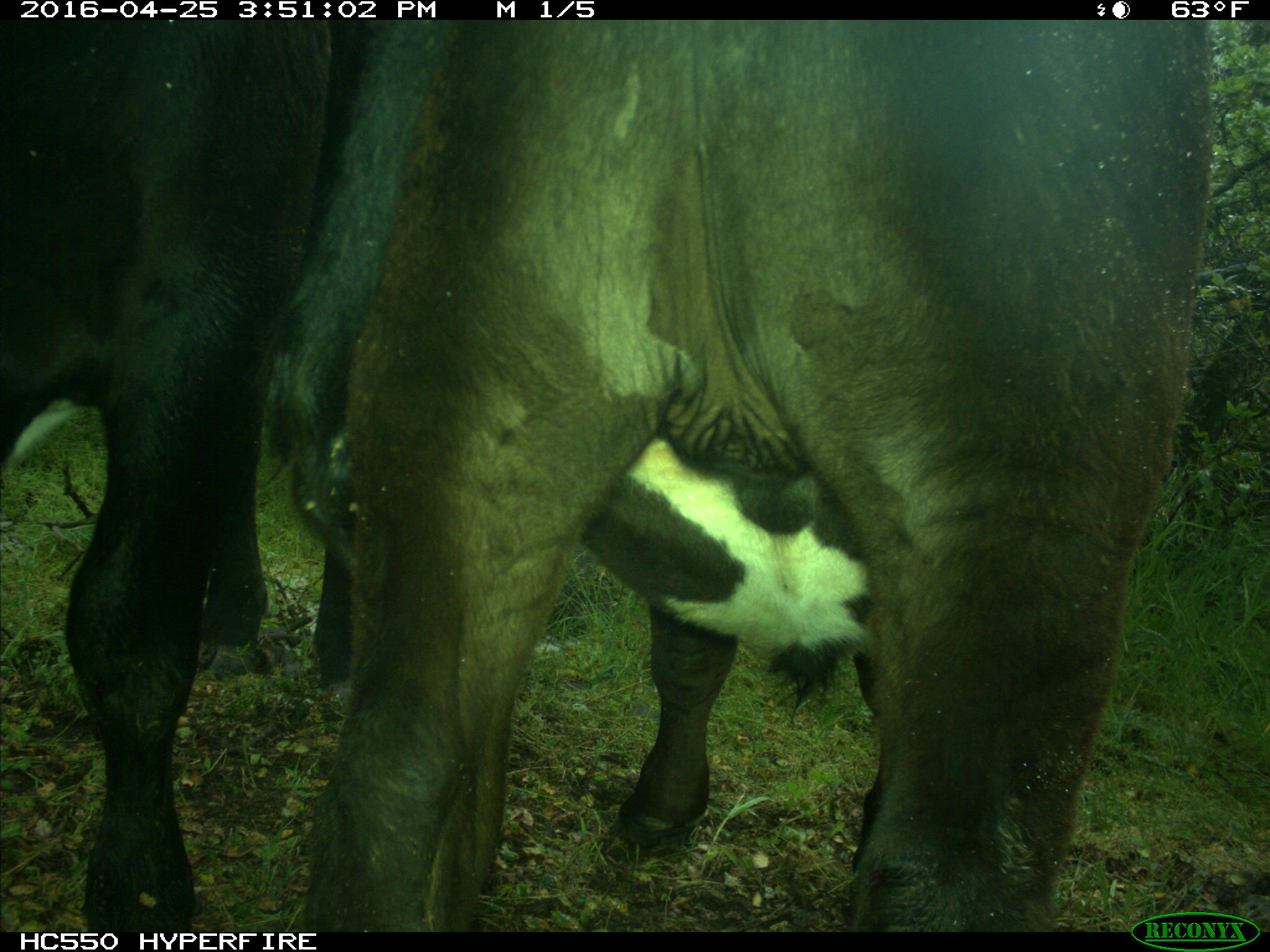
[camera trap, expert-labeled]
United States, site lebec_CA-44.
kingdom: Animalia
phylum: Chordata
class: Mammalia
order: Artiodactyla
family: Bovidae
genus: Bos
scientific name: Bos taurus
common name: domestic cow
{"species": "Bos taurus (domestic cow)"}